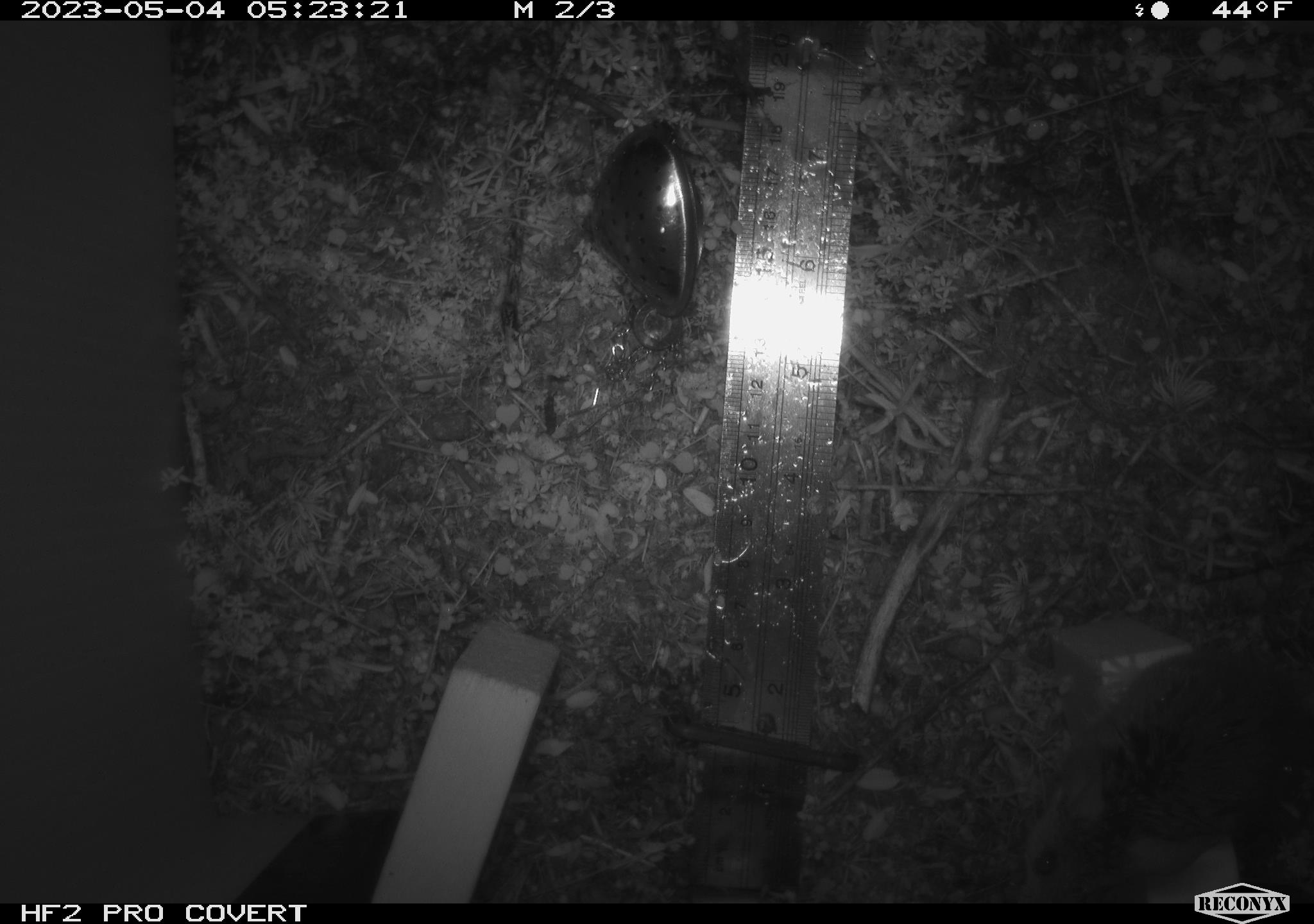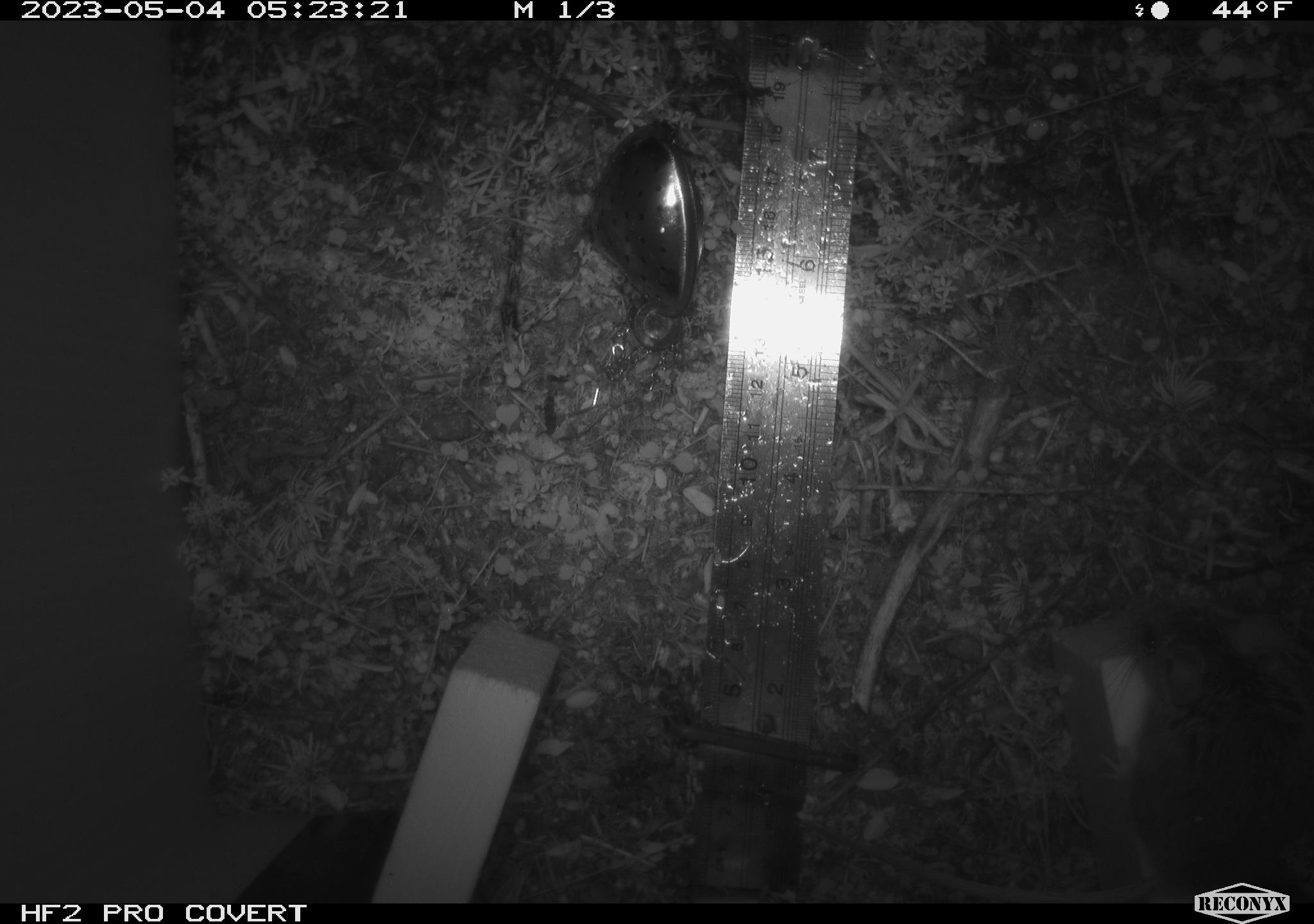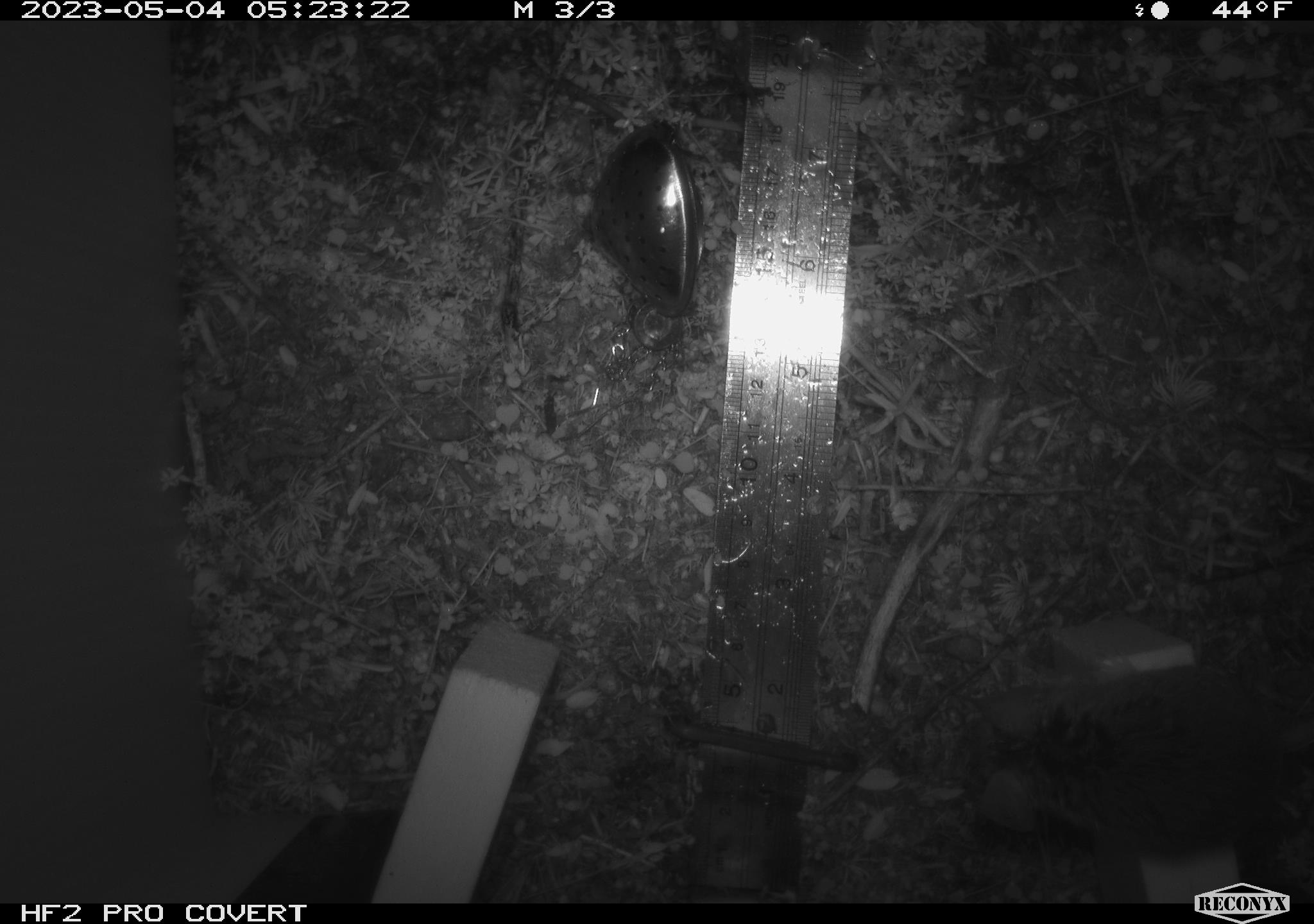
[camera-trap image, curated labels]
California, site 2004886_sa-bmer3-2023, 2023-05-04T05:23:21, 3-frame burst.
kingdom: Animalia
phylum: Chordata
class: Mammalia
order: Rodentia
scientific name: Rodentia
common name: mouse species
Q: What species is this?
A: Mouse species (Rodentia).